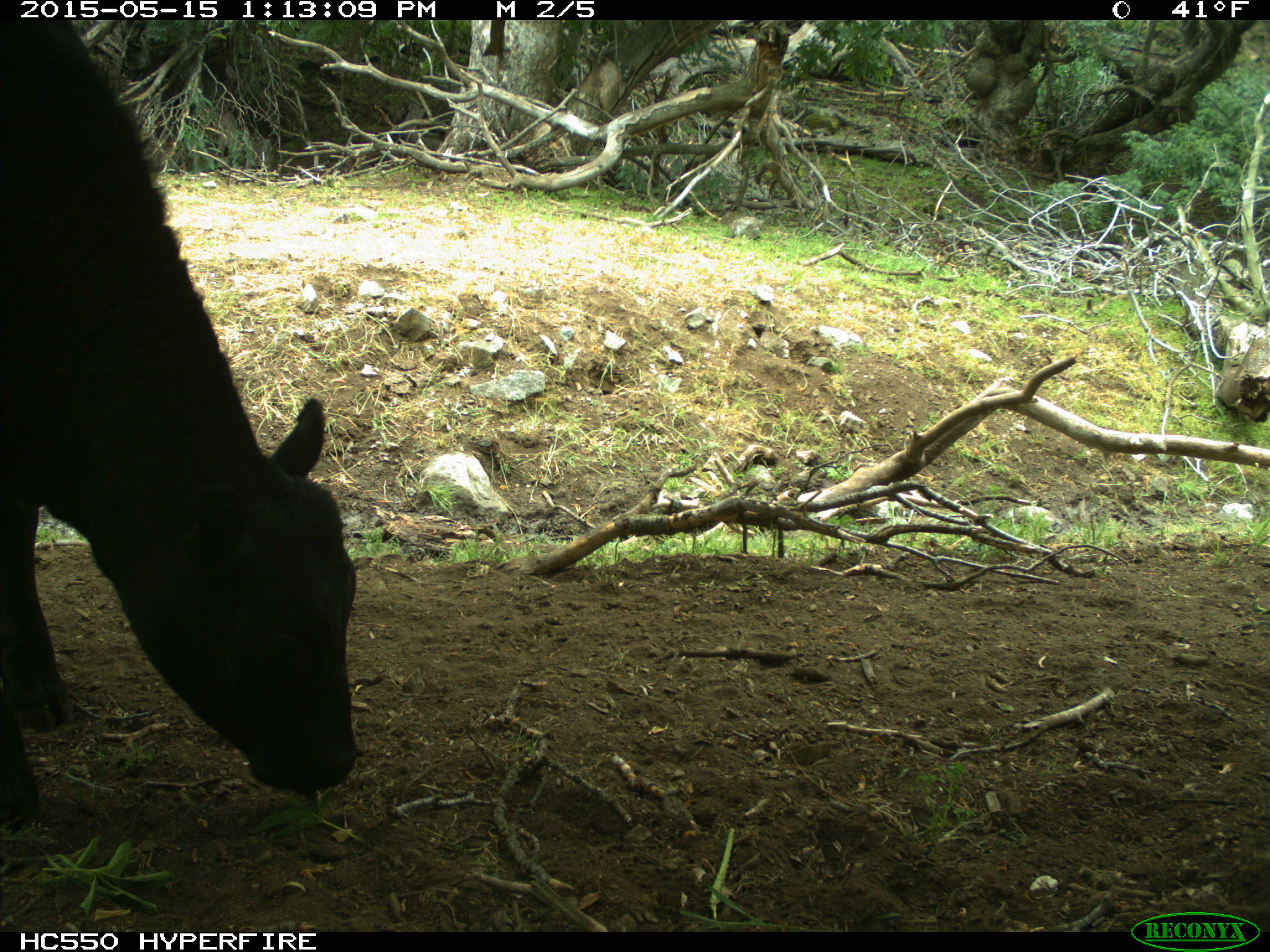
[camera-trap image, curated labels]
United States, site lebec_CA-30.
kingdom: Animalia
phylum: Chordata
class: Mammalia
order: Artiodactyla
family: Bovidae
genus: Bos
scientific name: Bos taurus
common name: domestic cow